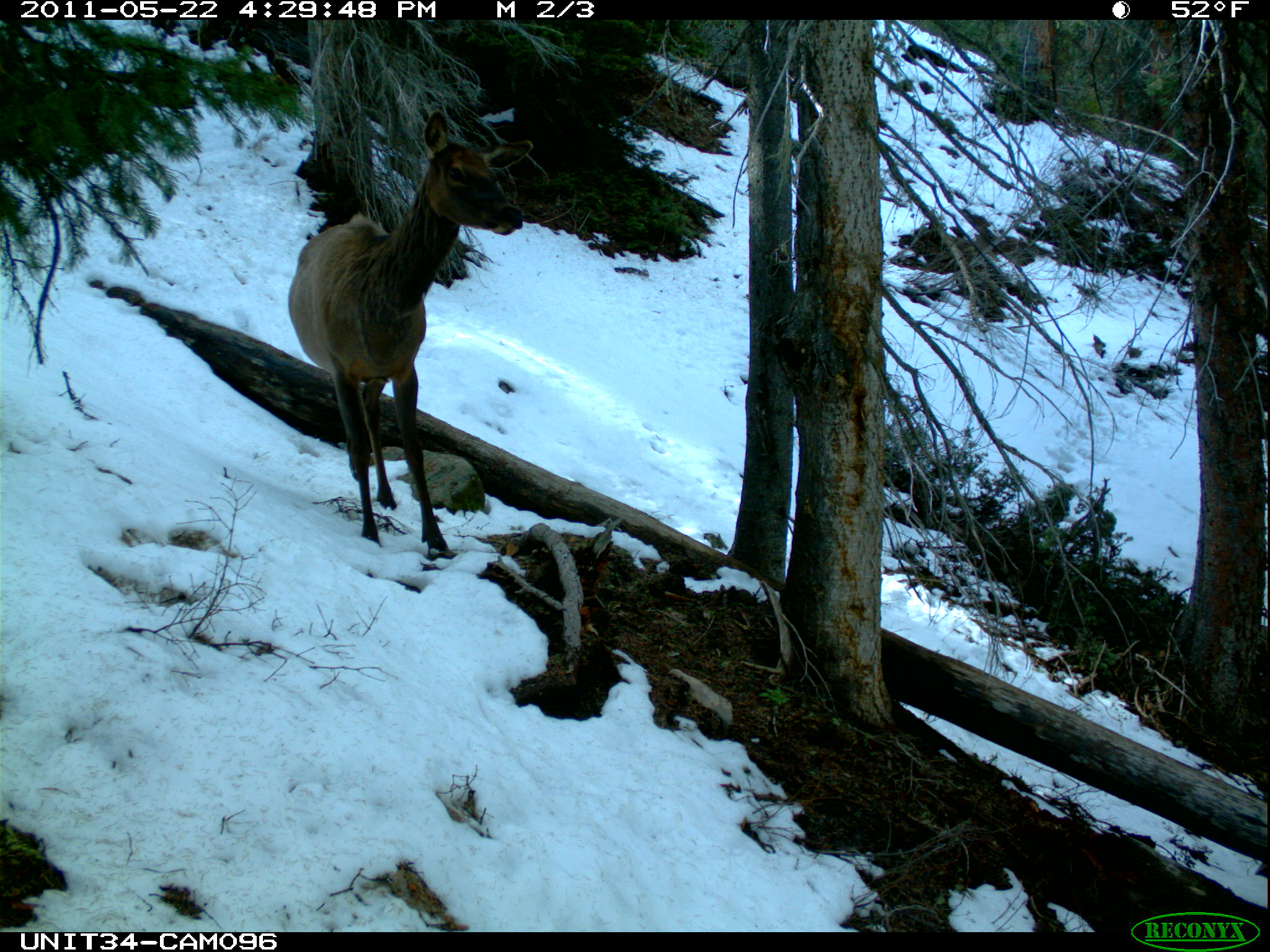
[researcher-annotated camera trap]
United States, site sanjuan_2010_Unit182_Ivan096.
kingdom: Animalia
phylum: Chordata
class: Mammalia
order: Artiodactyla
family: Cervidae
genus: Cervus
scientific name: Cervus elaphus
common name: red deer